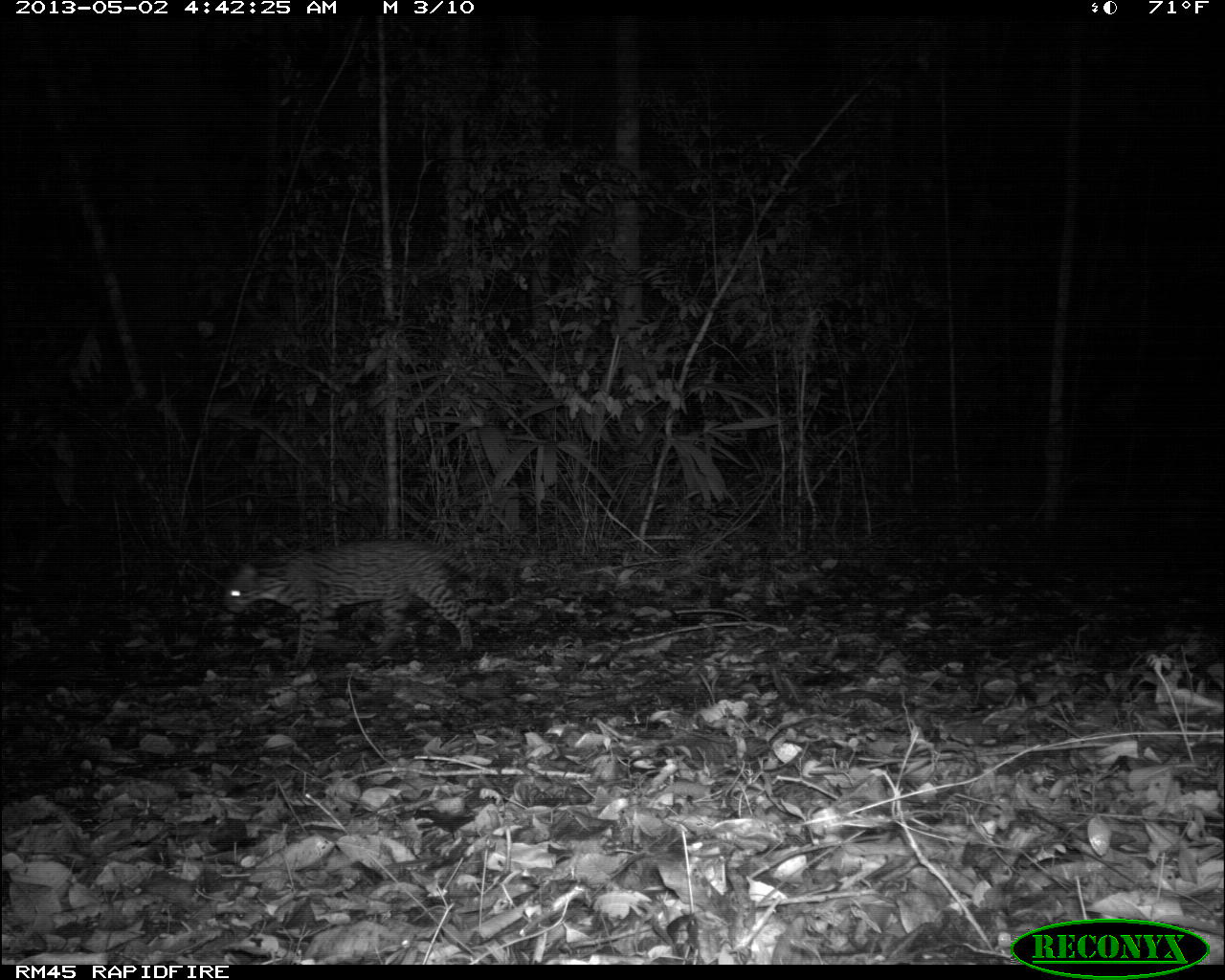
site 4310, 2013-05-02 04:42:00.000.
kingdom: Animalia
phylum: Chordata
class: Mammalia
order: Carnivora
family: Felidae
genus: Leopardus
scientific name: Leopardus pardalis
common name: ocelot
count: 1